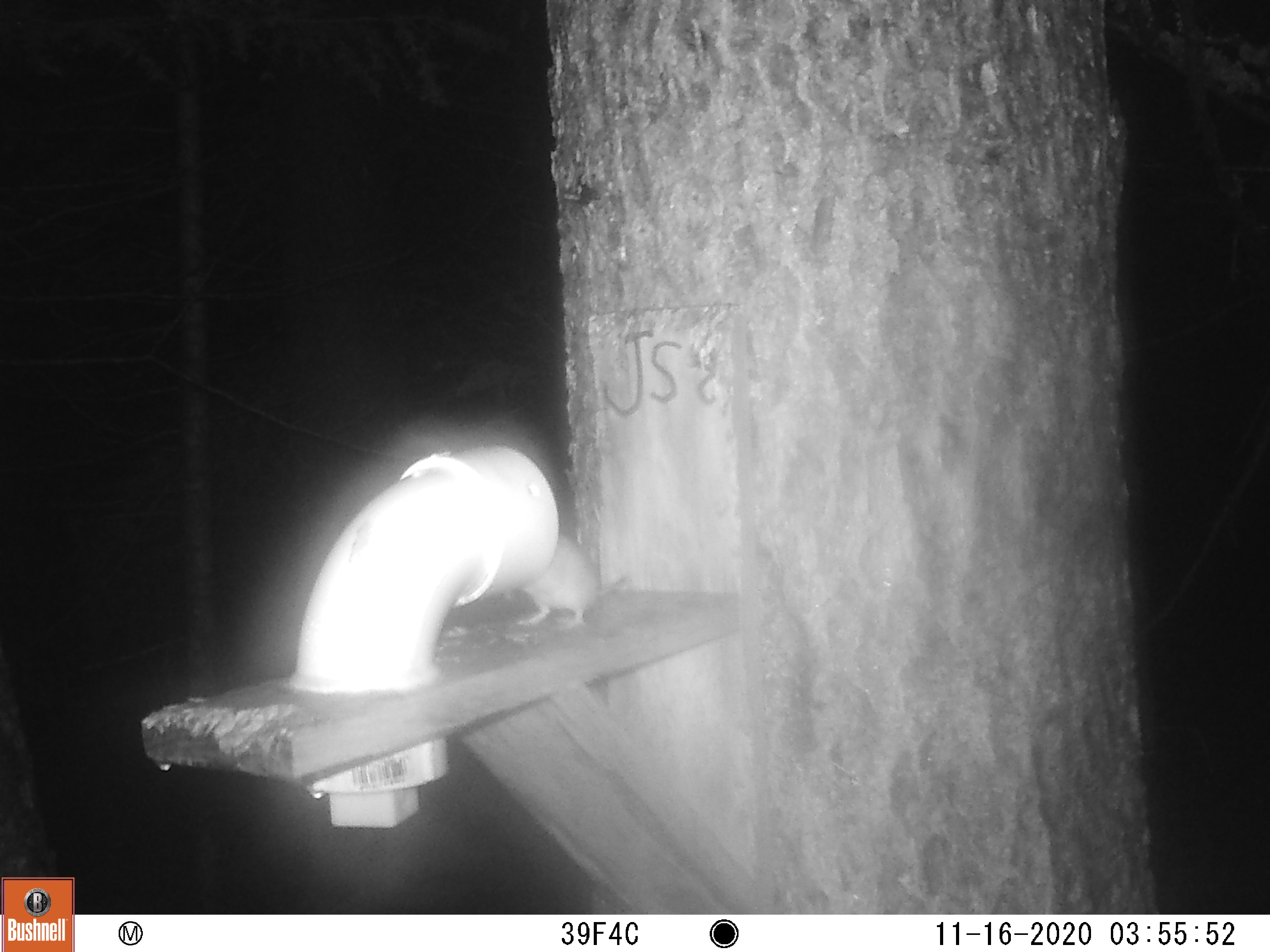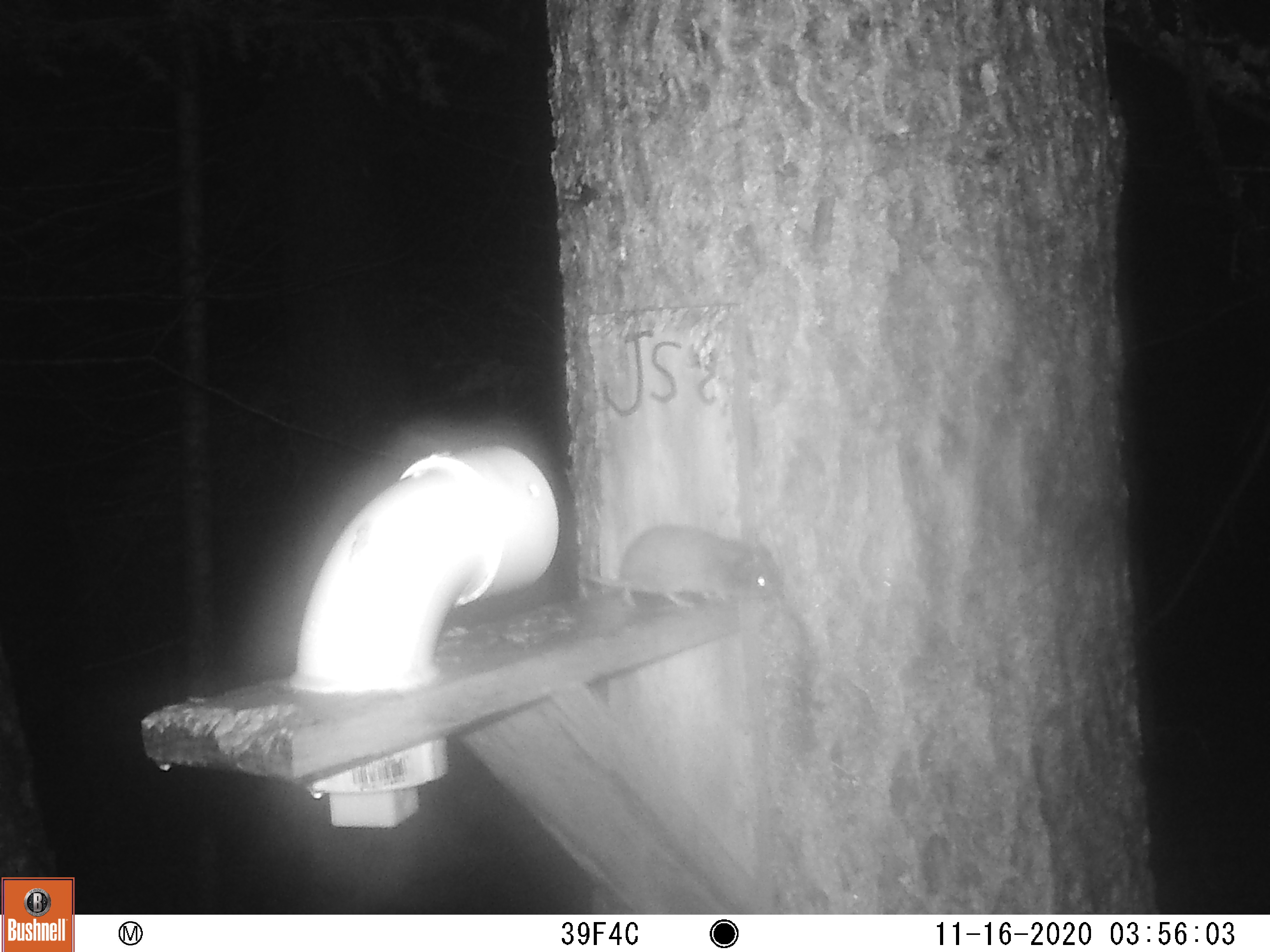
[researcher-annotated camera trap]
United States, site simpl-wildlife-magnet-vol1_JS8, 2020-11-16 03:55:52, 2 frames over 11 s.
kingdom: Animalia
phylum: Chordata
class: Mammalia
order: Rodentia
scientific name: Rodentia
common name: mouse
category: mouse sp.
Mouse sp. (mouse) (Rodentia).